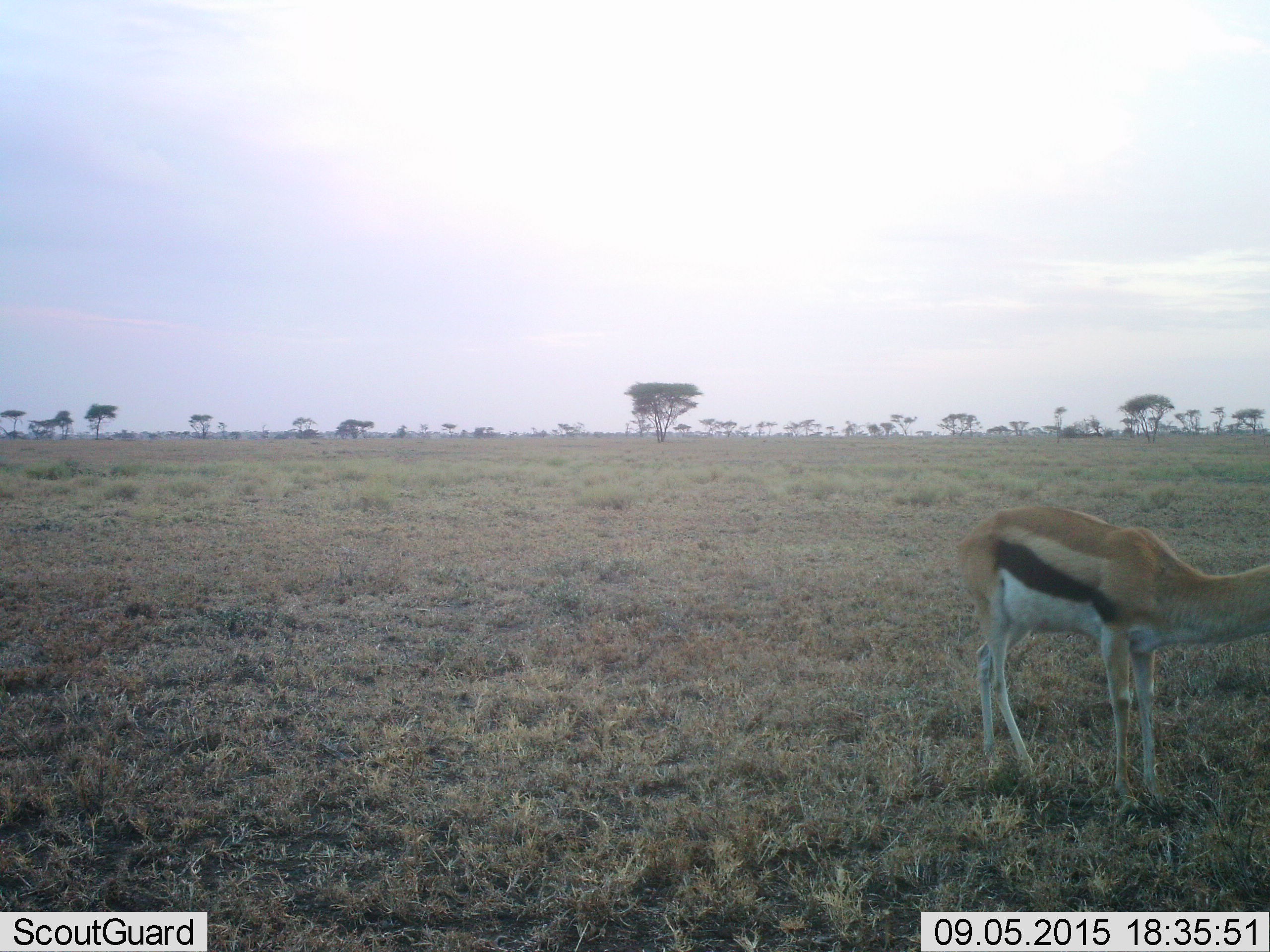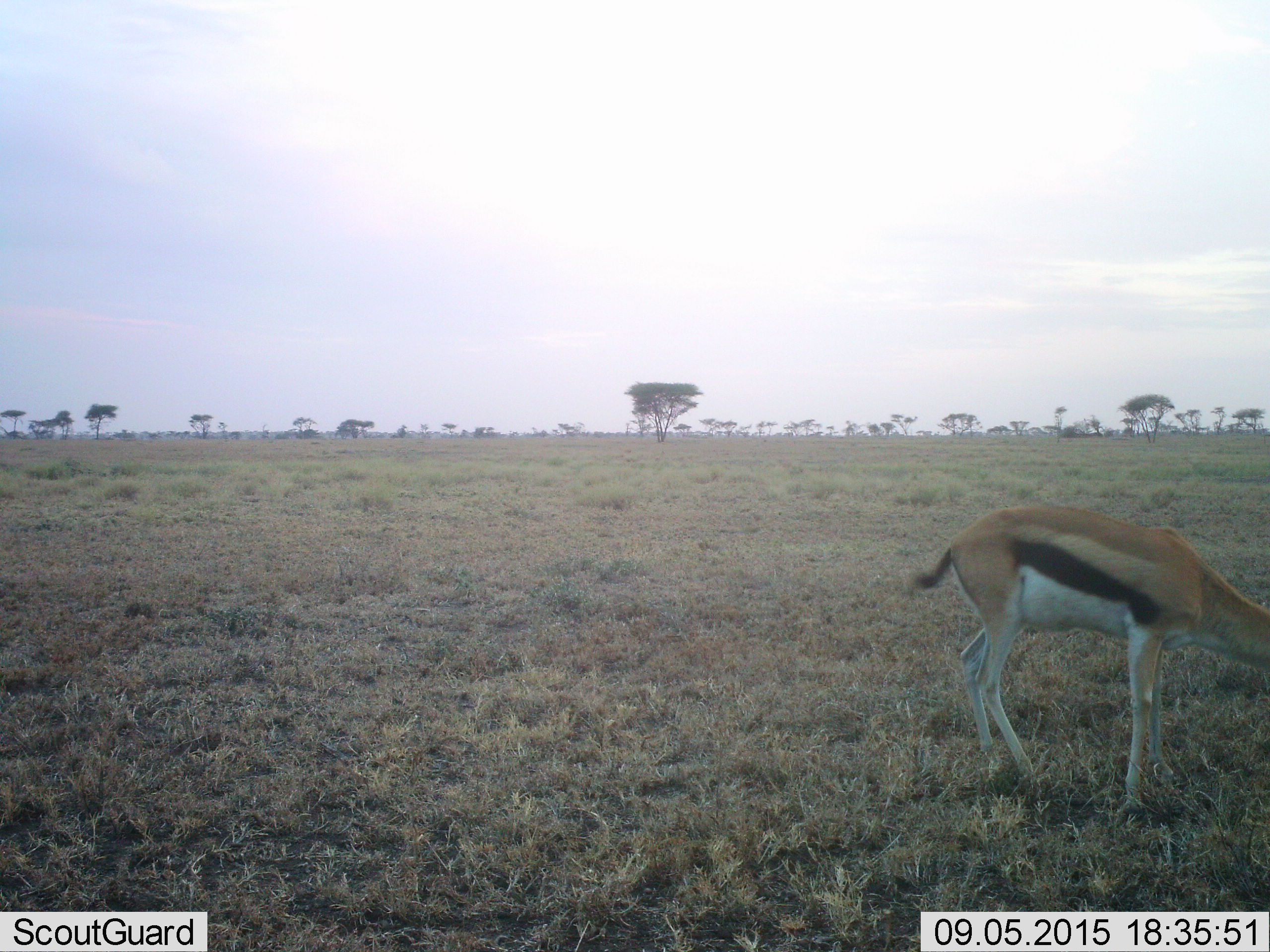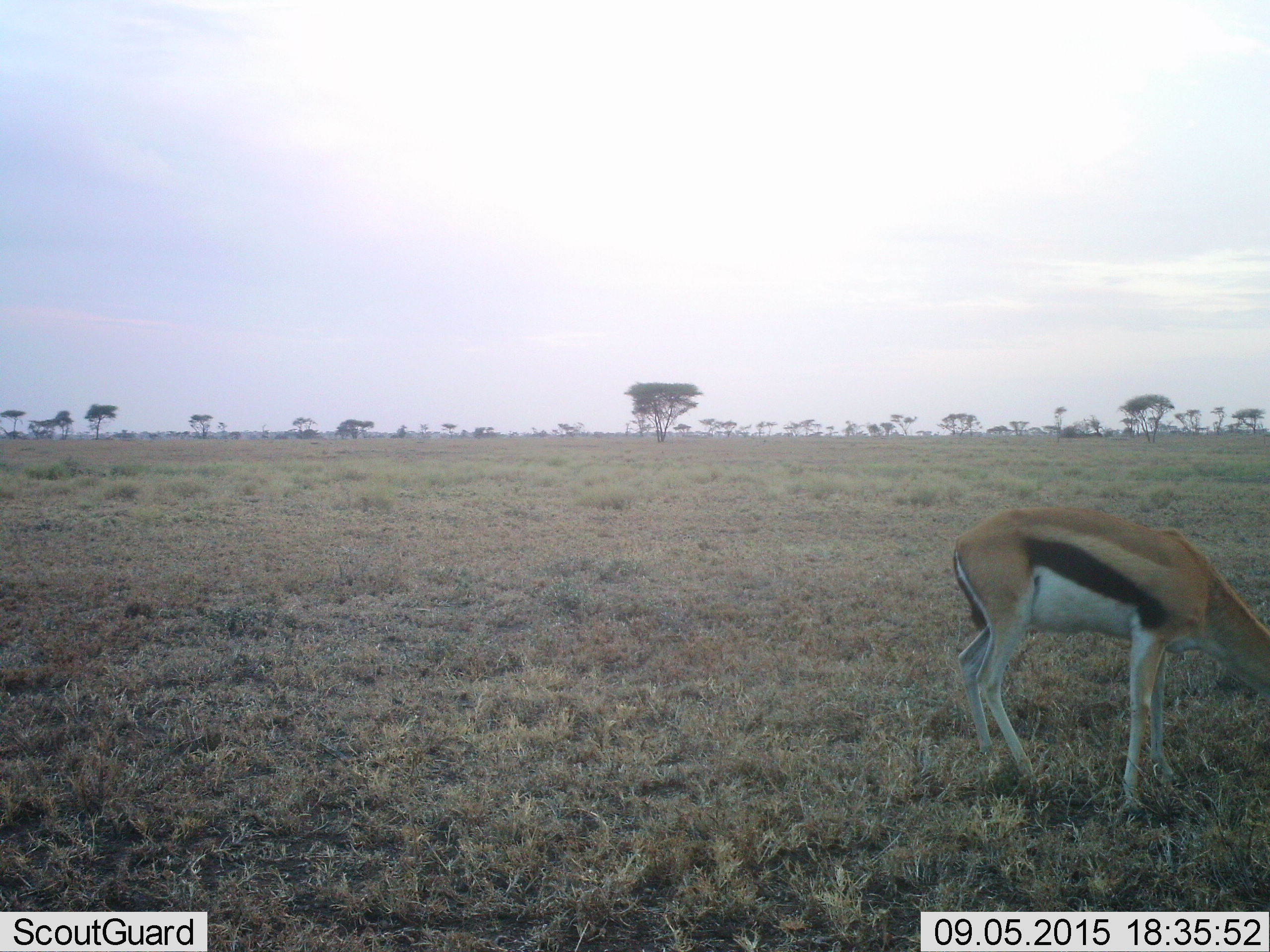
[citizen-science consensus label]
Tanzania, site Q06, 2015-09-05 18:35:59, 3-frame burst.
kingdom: Animalia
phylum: Chordata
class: Mammalia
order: Artiodactyla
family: Bovidae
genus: Eudorcas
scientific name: Eudorcas thomsonii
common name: thomson's gazelle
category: gazellethomsons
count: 1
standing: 50%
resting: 0%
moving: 0%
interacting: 0%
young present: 0%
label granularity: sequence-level